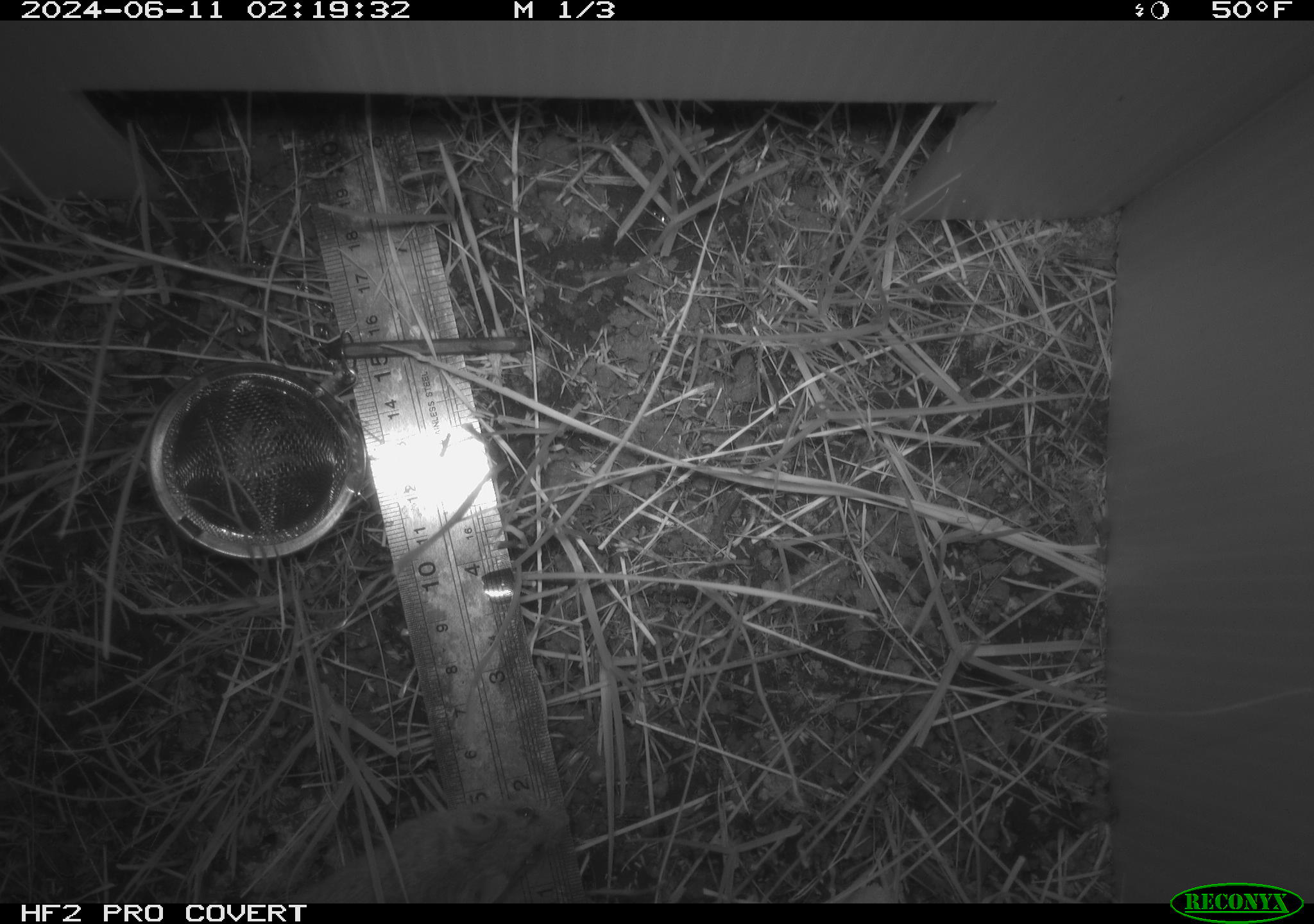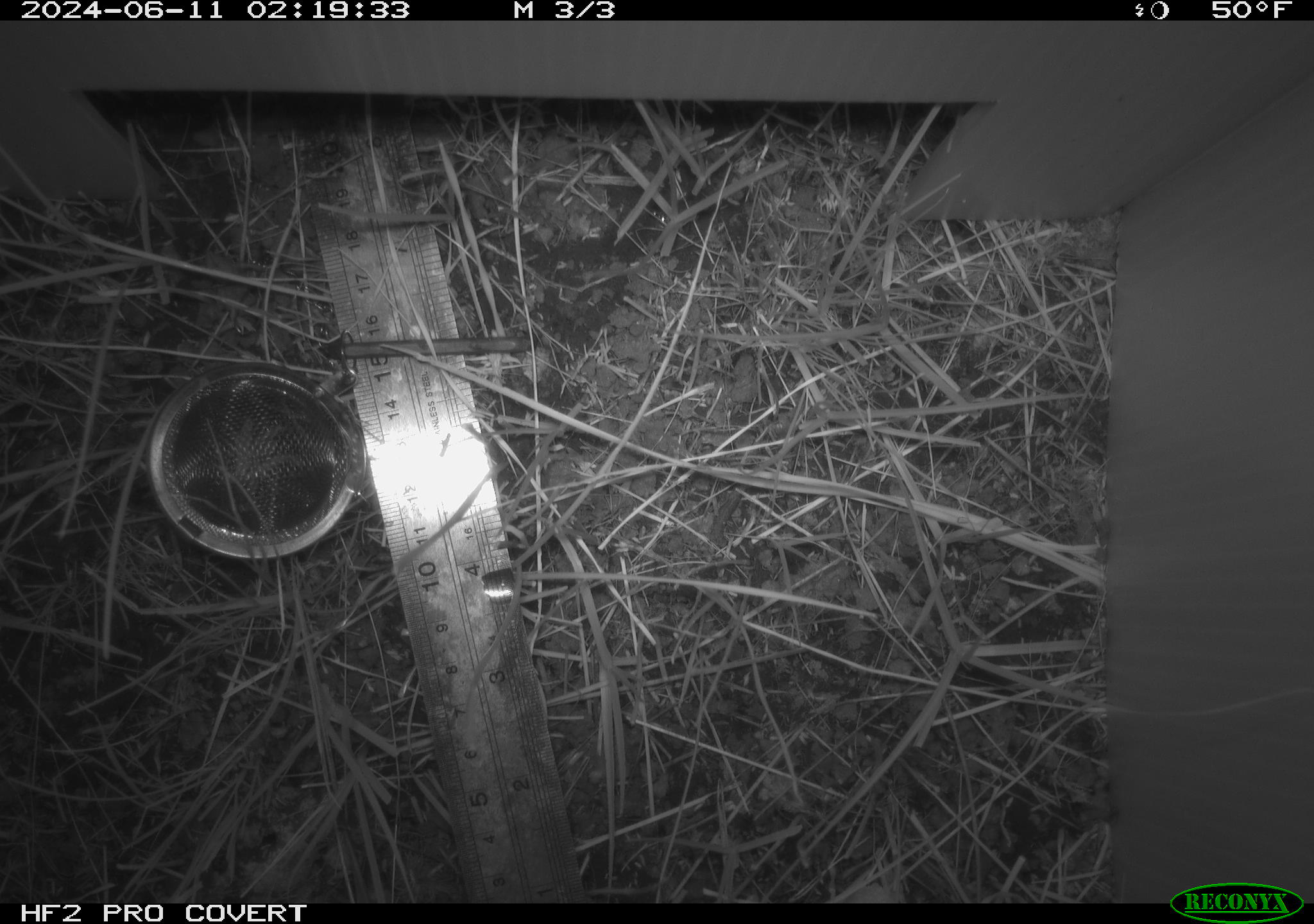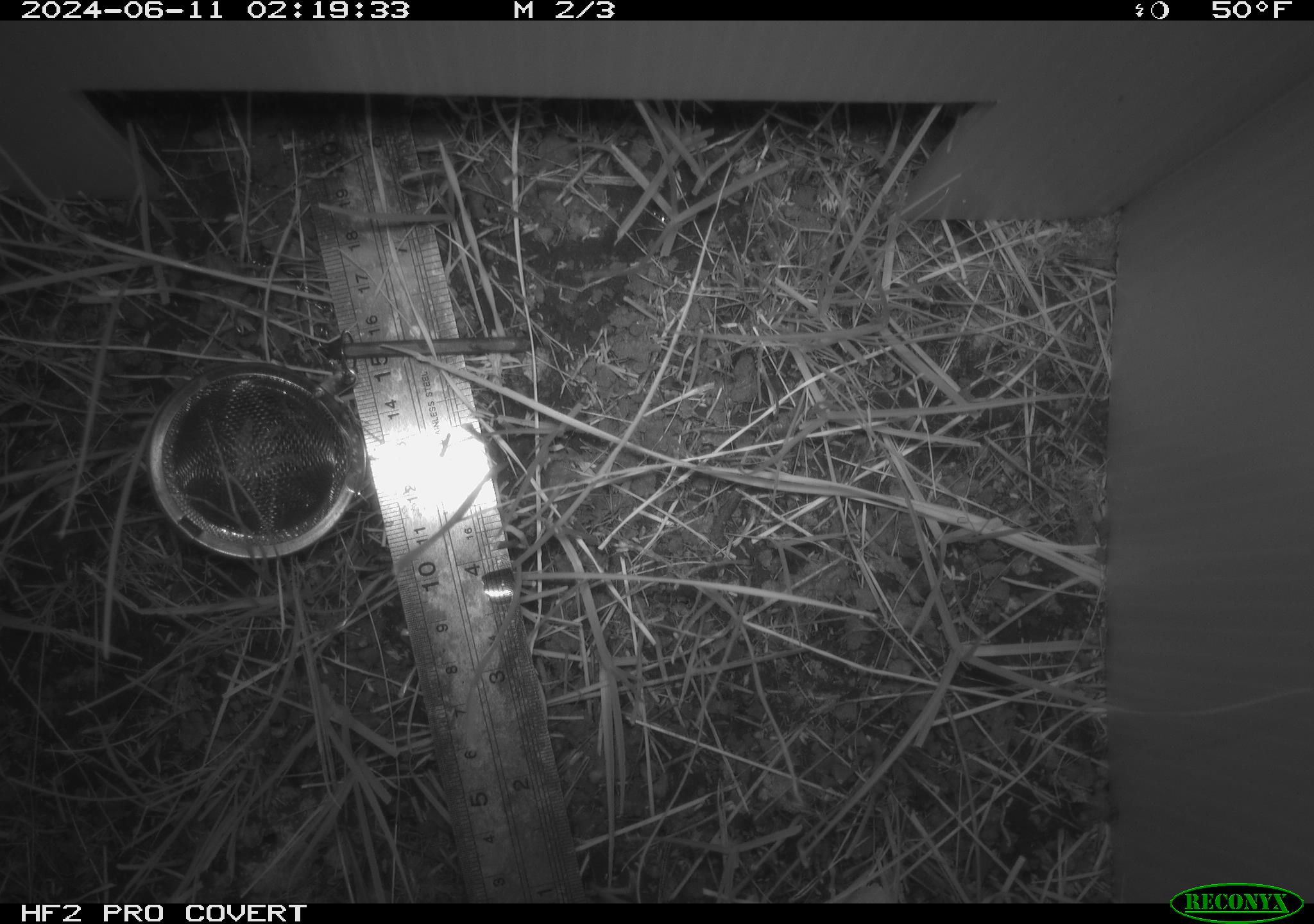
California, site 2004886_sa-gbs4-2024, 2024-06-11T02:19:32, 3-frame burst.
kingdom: Animalia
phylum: Chordata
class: Mammalia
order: Rodentia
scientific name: Rodentia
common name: mouse species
Mouse species (Rodentia).